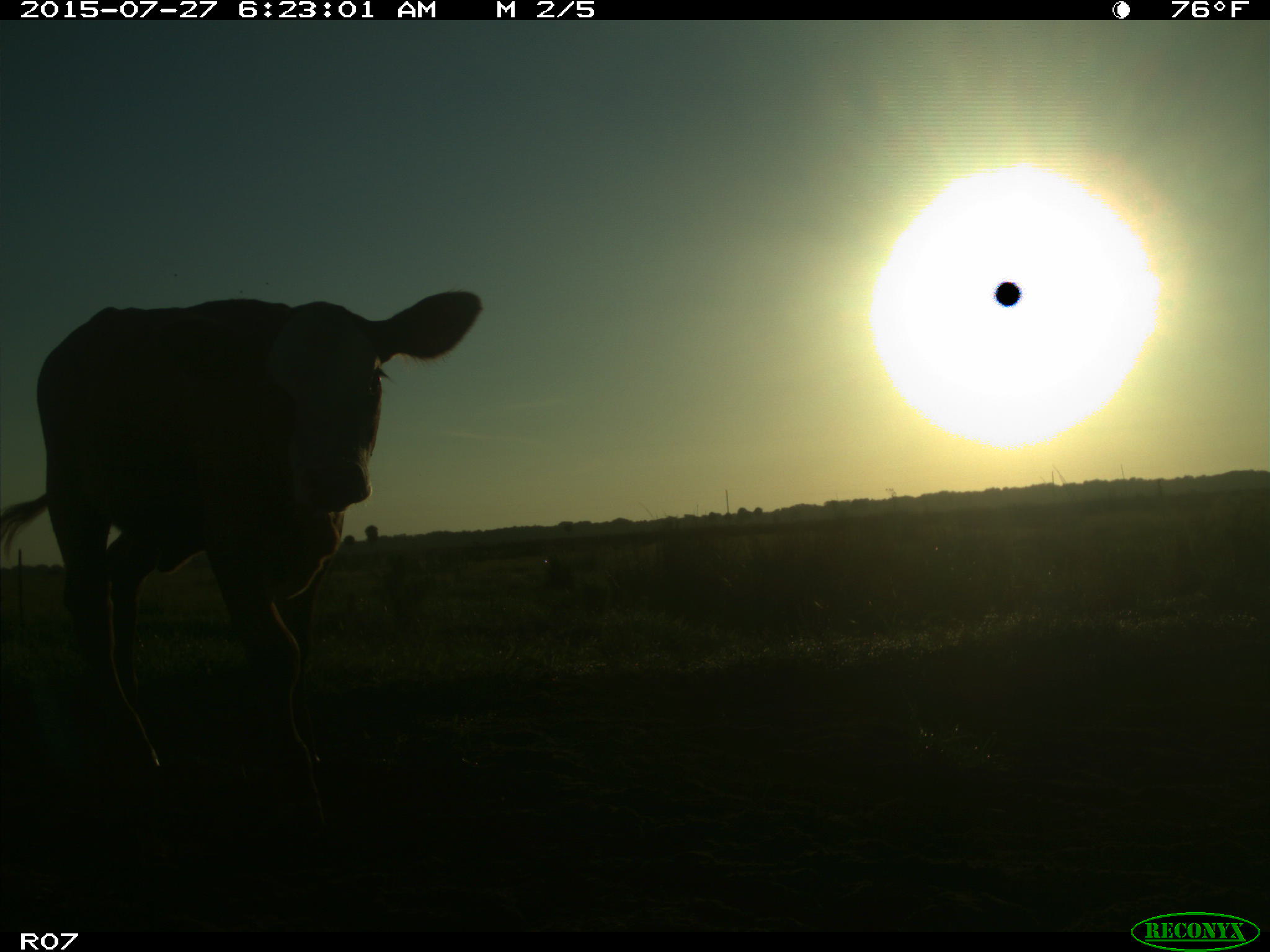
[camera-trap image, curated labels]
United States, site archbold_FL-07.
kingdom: Animalia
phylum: Chordata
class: Mammalia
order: Artiodactyla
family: Bovidae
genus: Bos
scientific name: Bos taurus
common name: domestic cow